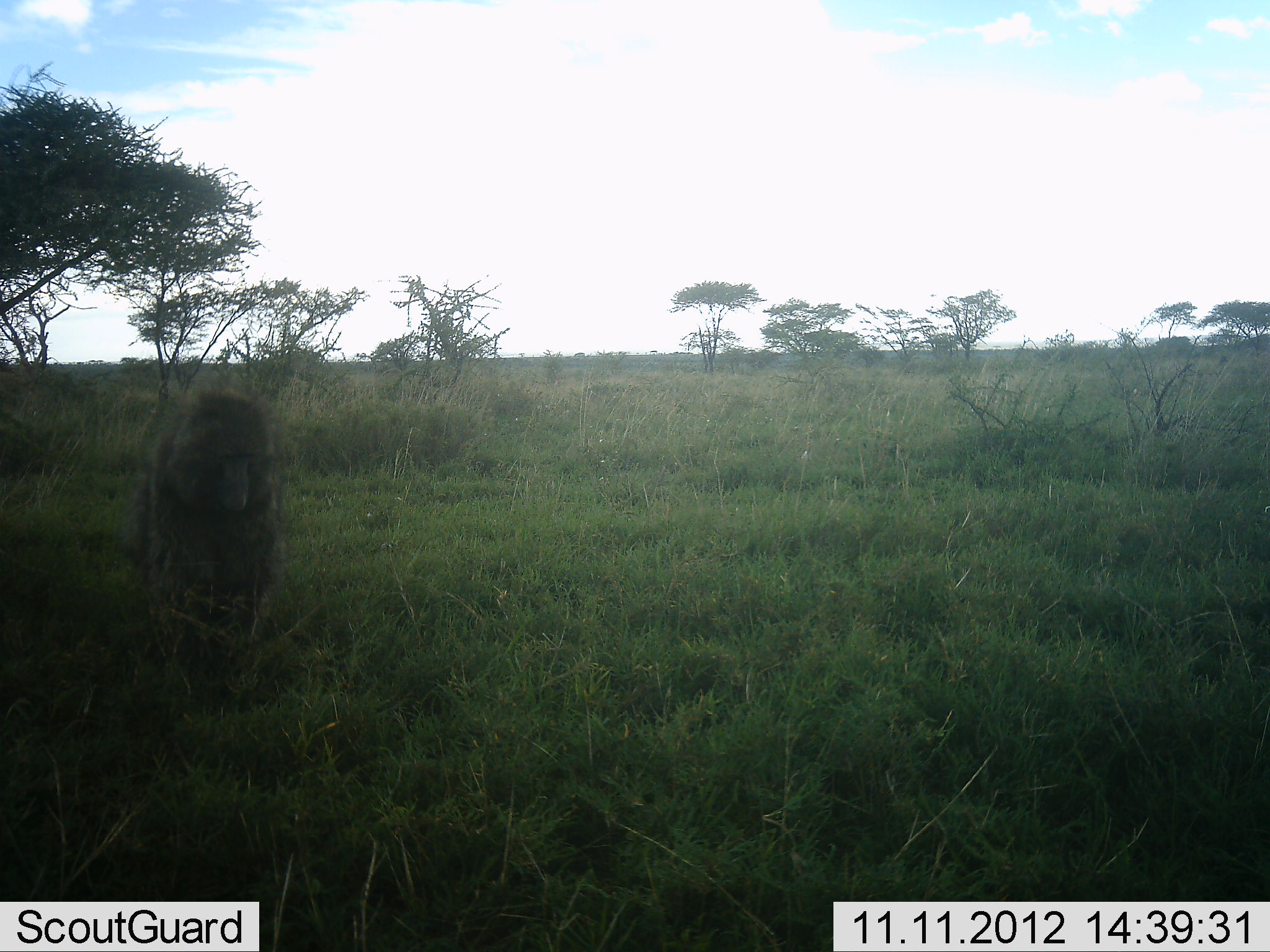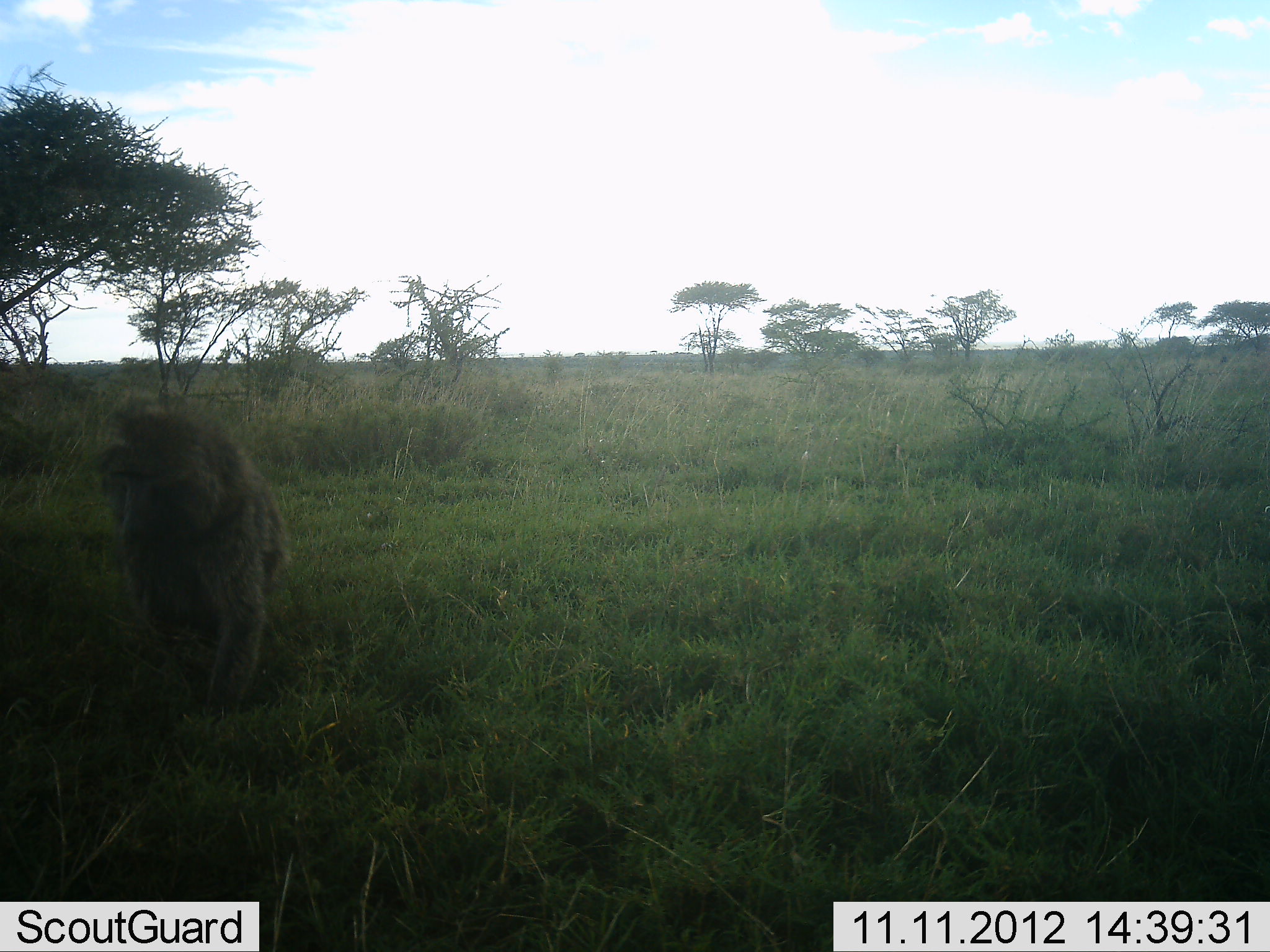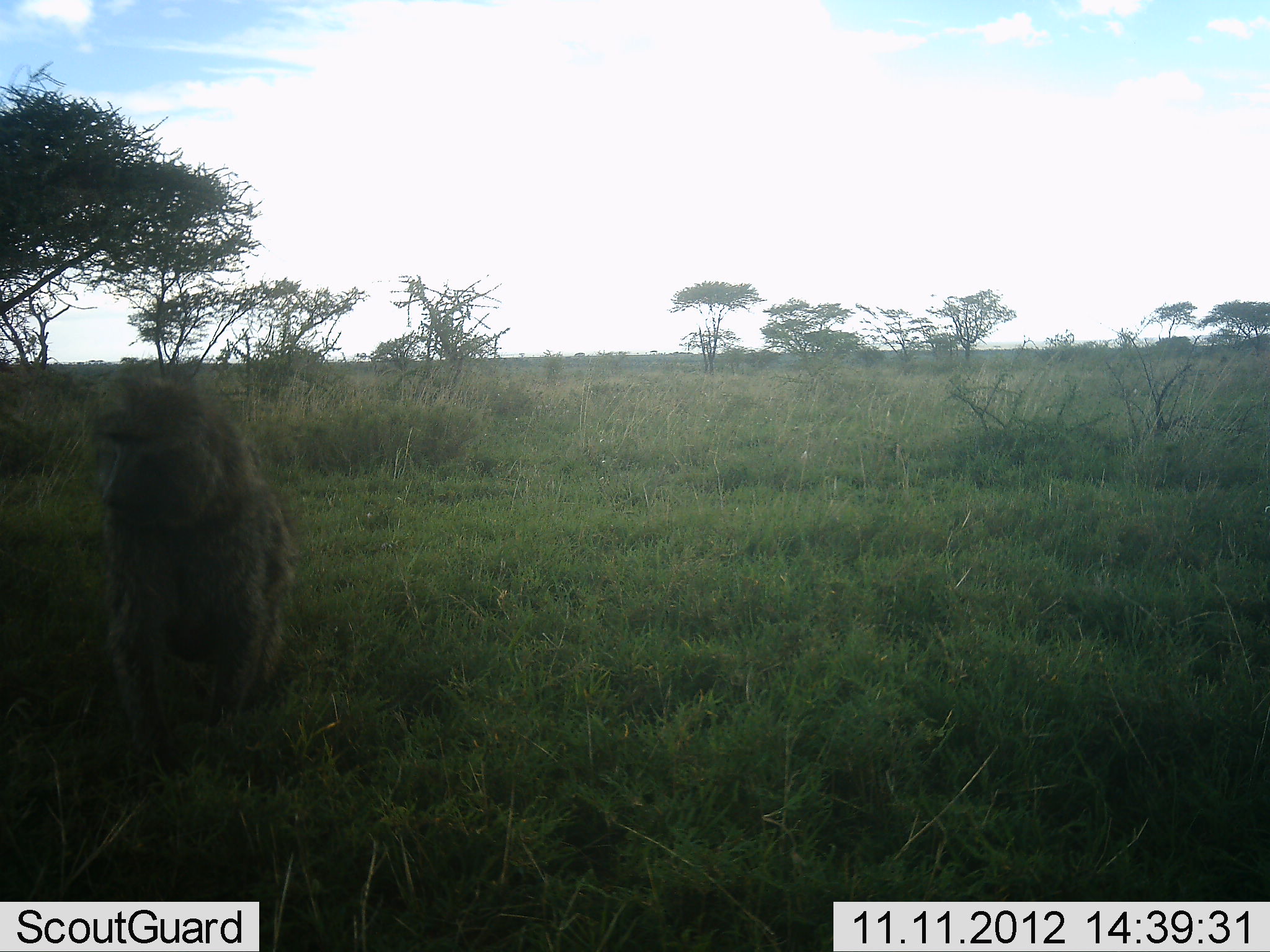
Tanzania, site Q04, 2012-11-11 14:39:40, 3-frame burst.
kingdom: Animalia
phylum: Chordata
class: Mammalia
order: Primates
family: Cercopithecidae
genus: Papio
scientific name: Papio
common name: baboon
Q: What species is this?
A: Baboon (Papio).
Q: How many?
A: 1.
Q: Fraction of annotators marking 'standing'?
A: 0%.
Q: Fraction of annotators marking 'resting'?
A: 0%.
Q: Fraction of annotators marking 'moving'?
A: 100%.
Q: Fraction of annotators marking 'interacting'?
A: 0%.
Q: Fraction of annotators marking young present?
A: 0%.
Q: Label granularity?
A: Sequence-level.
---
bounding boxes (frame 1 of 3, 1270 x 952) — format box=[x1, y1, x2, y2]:
animal: box=[128, 390, 280, 623]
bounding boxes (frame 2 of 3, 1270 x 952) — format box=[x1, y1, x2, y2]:
animal: box=[94, 404, 287, 716]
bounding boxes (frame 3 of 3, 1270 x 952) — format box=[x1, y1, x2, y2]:
animal: box=[90, 364, 295, 772]